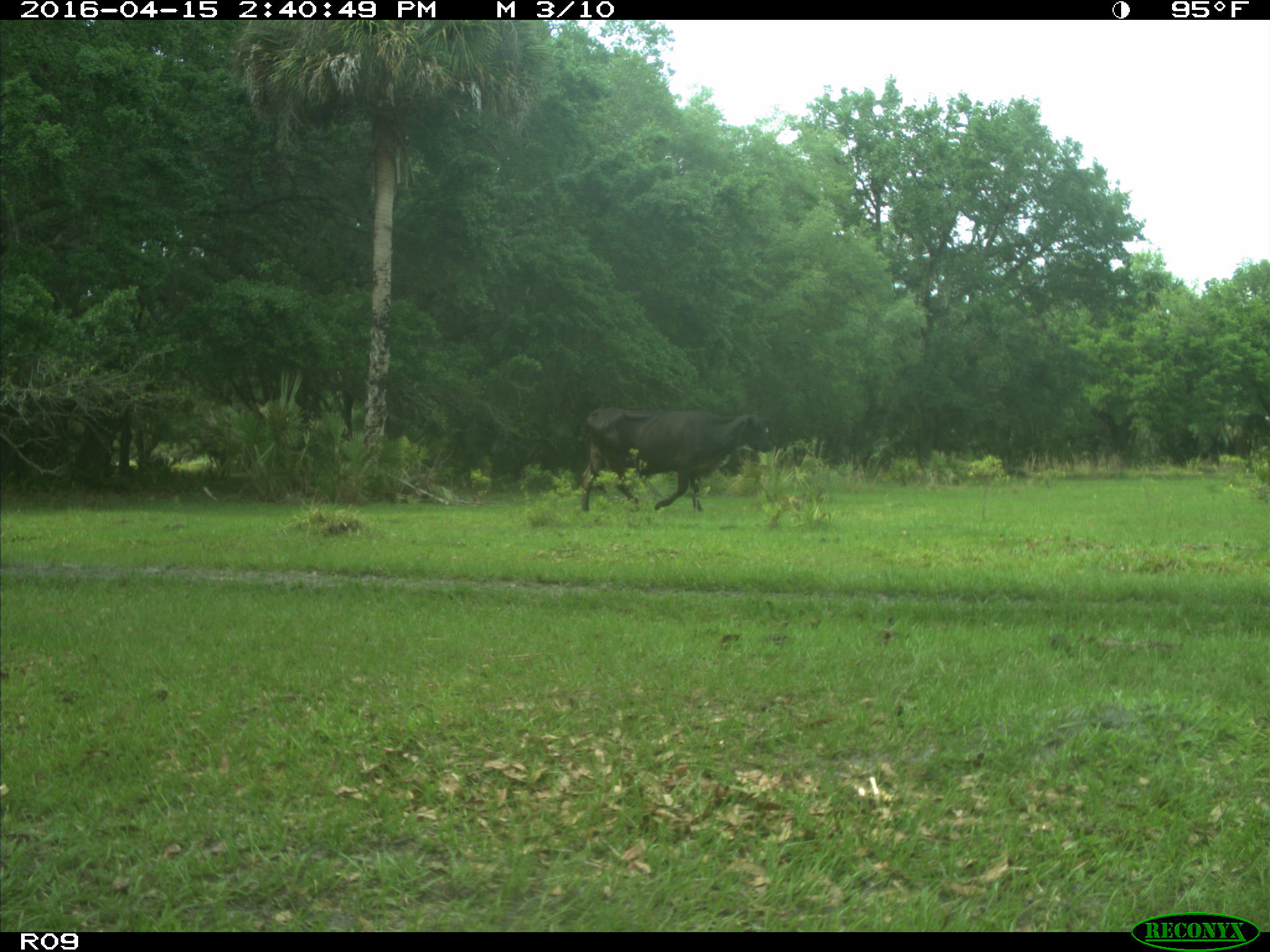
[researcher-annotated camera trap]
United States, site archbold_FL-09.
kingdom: Animalia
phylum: Chordata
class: Mammalia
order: Artiodactyla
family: Bovidae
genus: Bos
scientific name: Bos taurus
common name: domestic cow